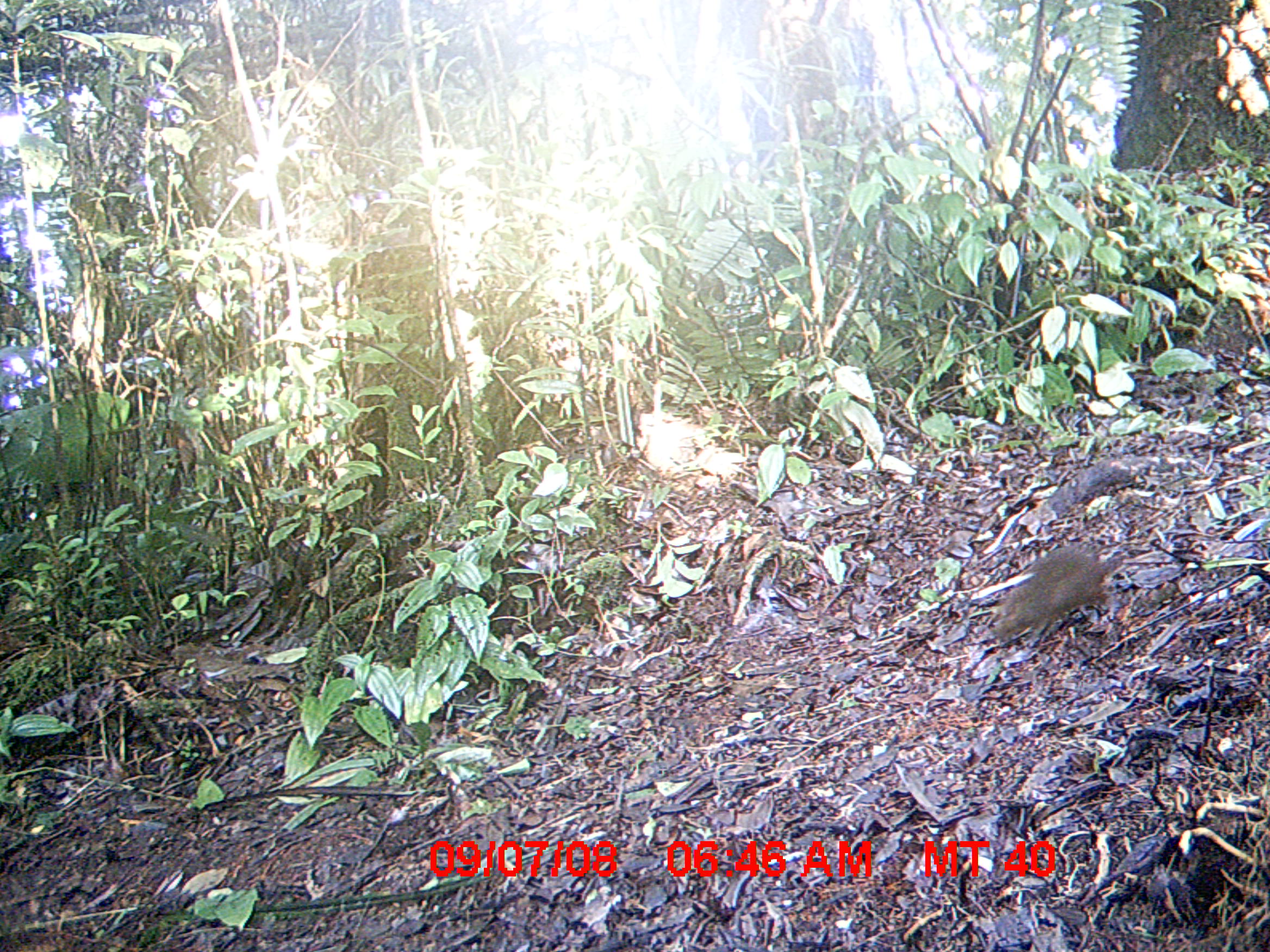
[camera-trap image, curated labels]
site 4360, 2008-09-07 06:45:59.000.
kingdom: Animalia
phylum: Chordata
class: Mammalia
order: Rodentia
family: Nesomyidae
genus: Nesomys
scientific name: Nesomys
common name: nesomys rodents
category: nesomys sp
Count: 1.